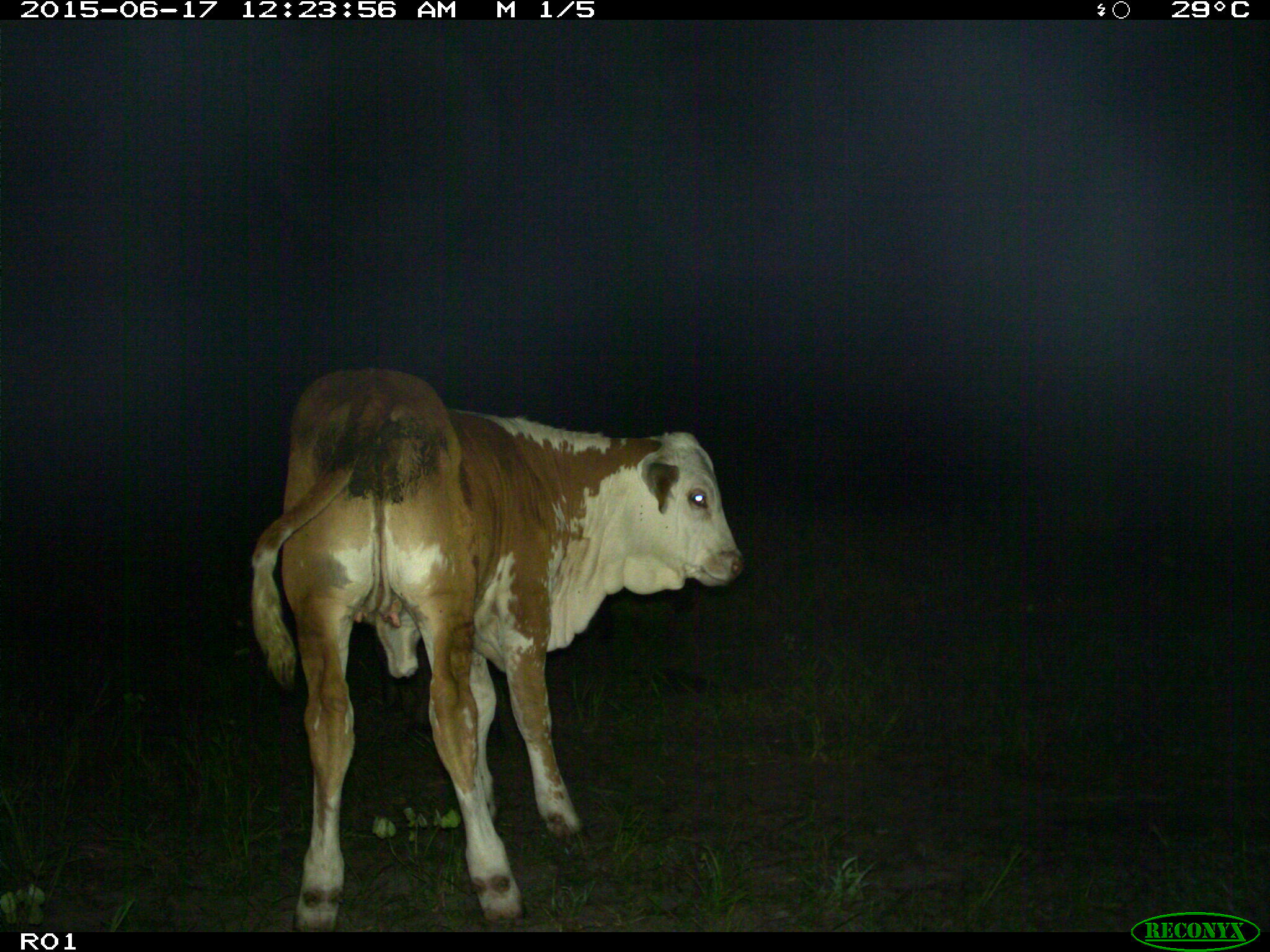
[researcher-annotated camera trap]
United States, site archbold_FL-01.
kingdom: Animalia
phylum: Chordata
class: Mammalia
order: Artiodactyla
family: Bovidae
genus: Bos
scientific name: Bos taurus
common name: domestic cow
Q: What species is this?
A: Bos taurus (domestic cow).